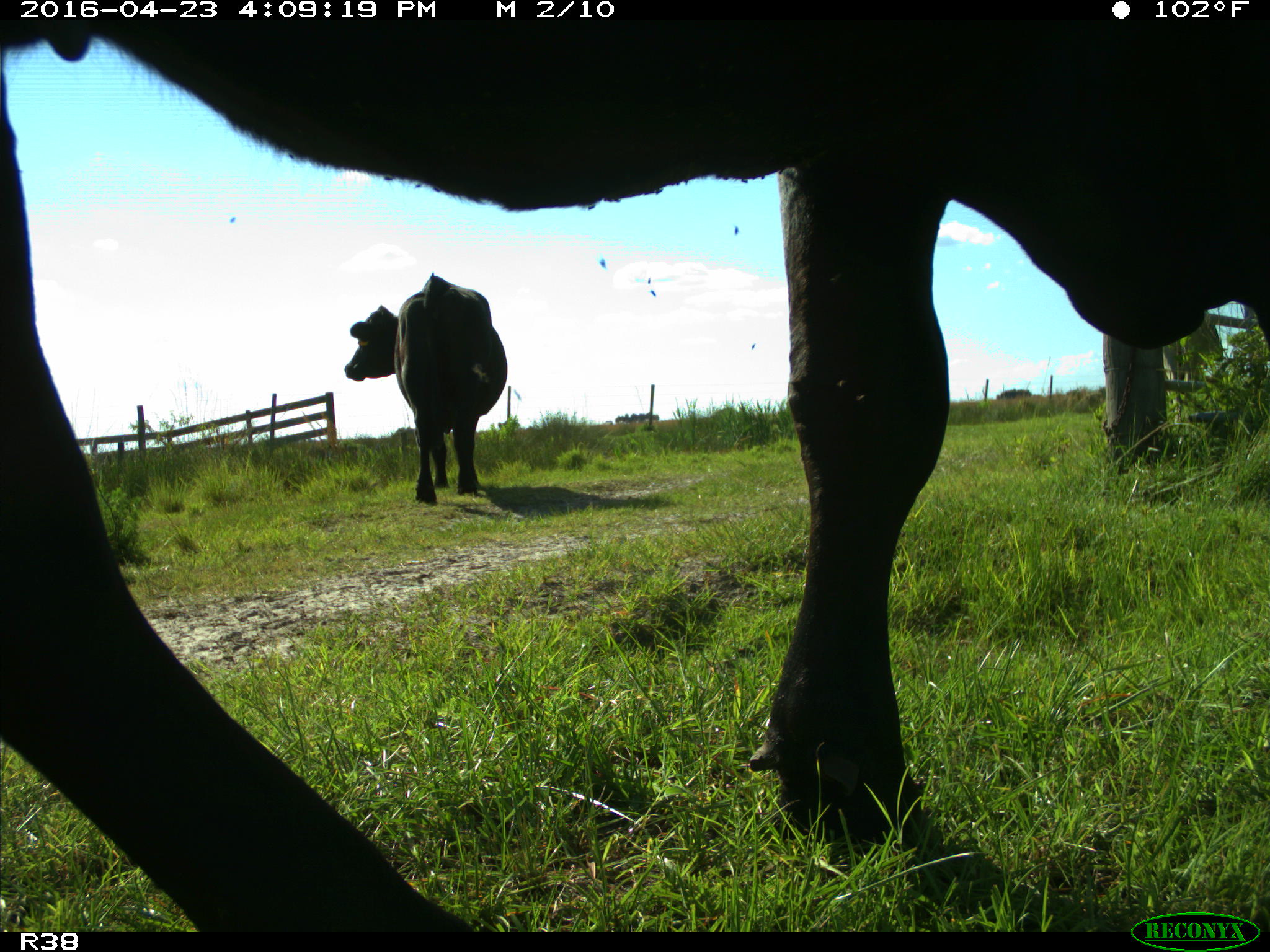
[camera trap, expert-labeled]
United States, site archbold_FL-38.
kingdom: Animalia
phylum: Chordata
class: Mammalia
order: Artiodactyla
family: Bovidae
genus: Bos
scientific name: Bos taurus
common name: domestic cow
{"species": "Bos taurus (domestic cow)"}